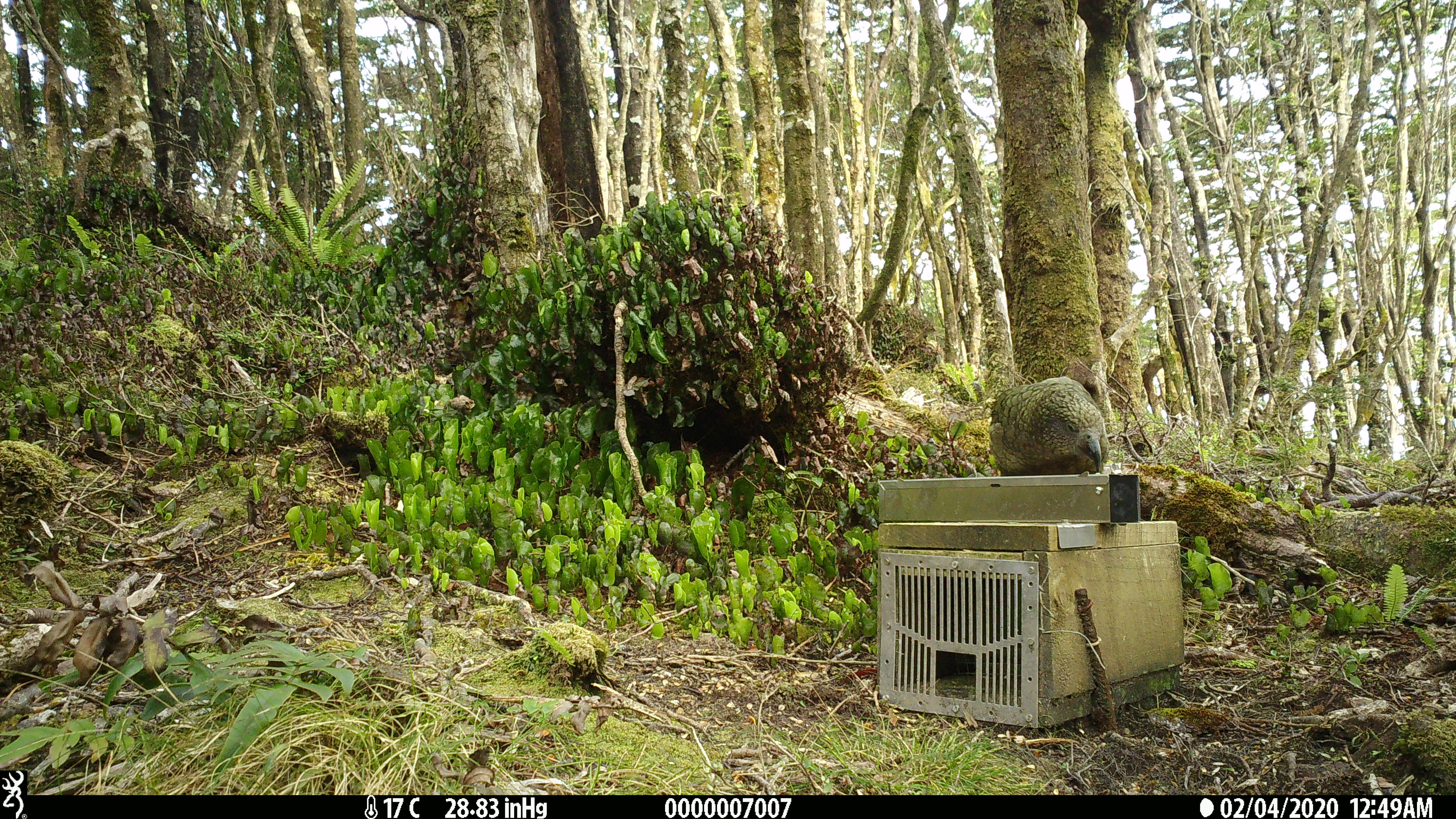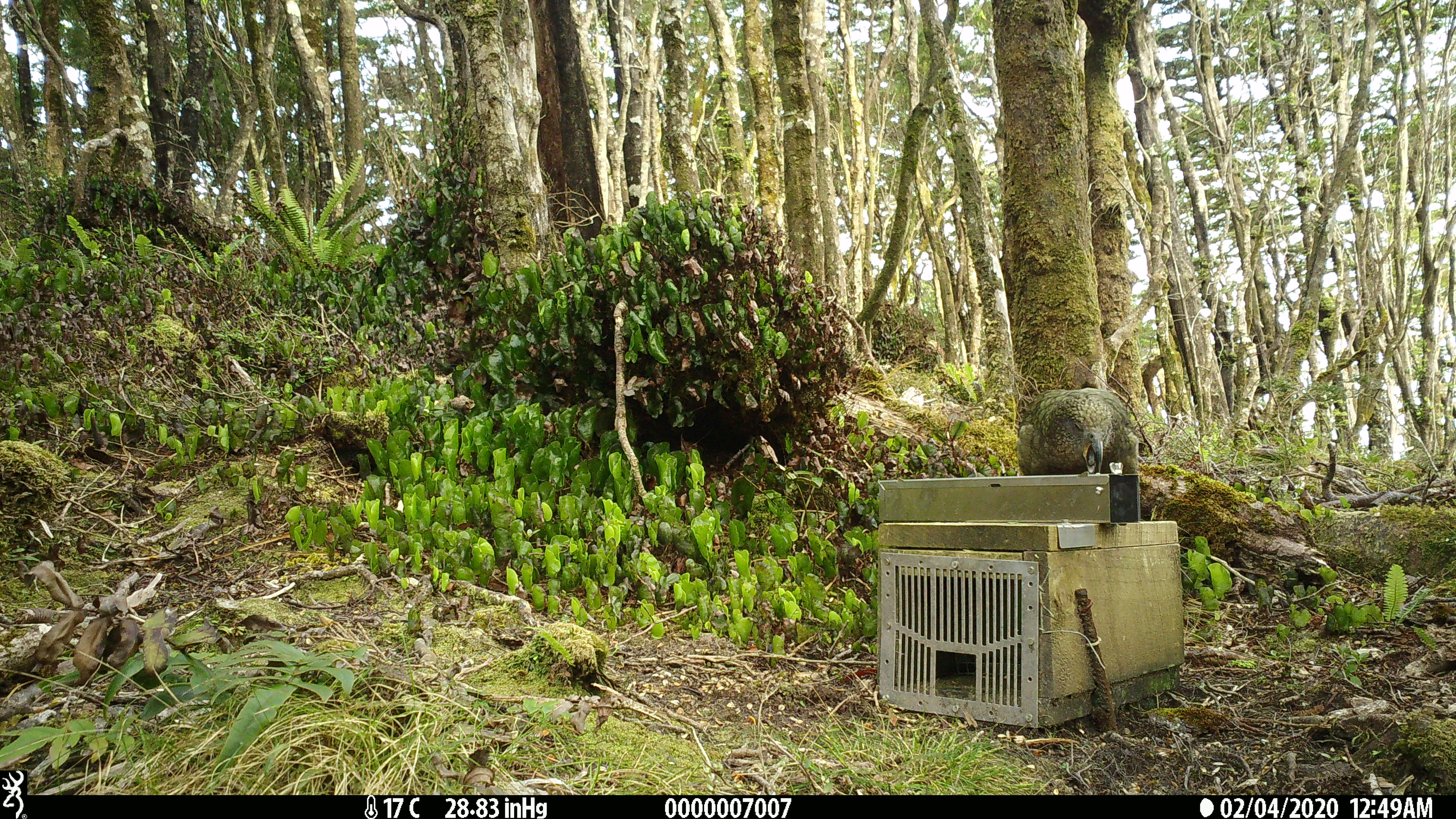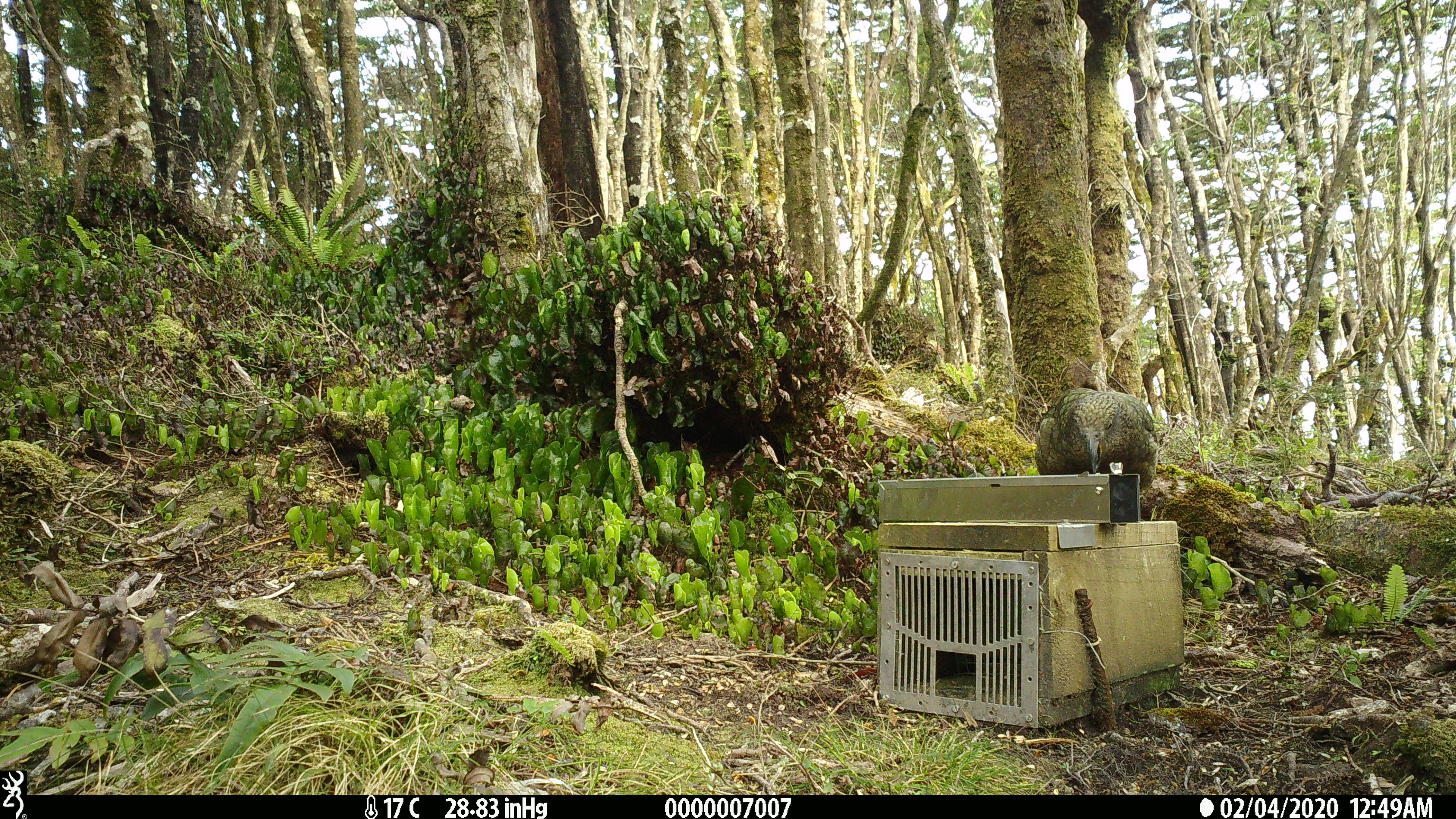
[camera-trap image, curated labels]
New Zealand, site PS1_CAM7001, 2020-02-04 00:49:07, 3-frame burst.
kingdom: Animalia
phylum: Chordata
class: Aves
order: Psittaciformes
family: Strigopidae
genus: Nestor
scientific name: Nestor notabilis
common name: kea